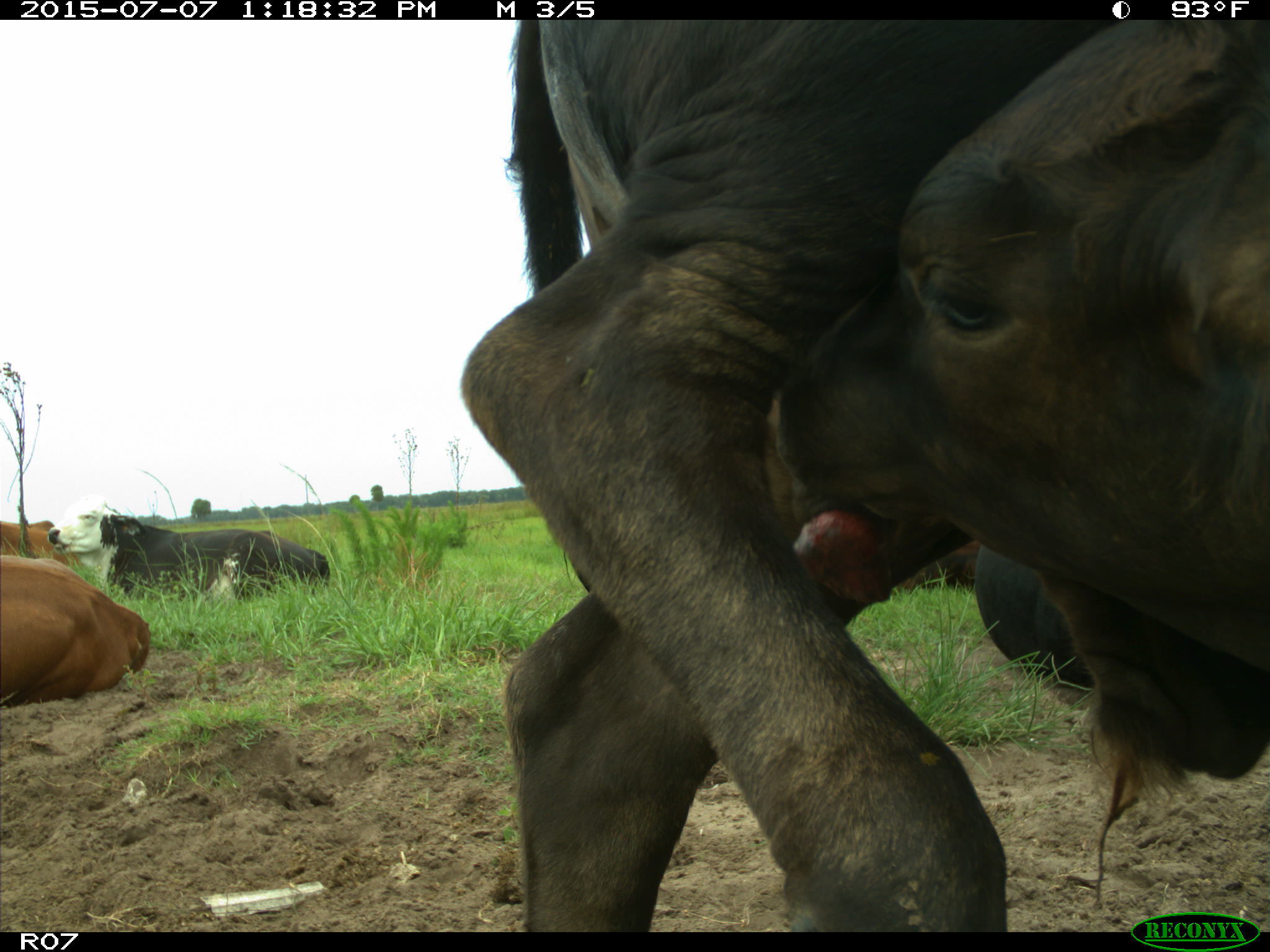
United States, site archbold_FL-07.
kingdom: Animalia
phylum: Chordata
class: Mammalia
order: Artiodactyla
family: Bovidae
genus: Bos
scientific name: Bos taurus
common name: domestic cow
Bos taurus (domestic cow).